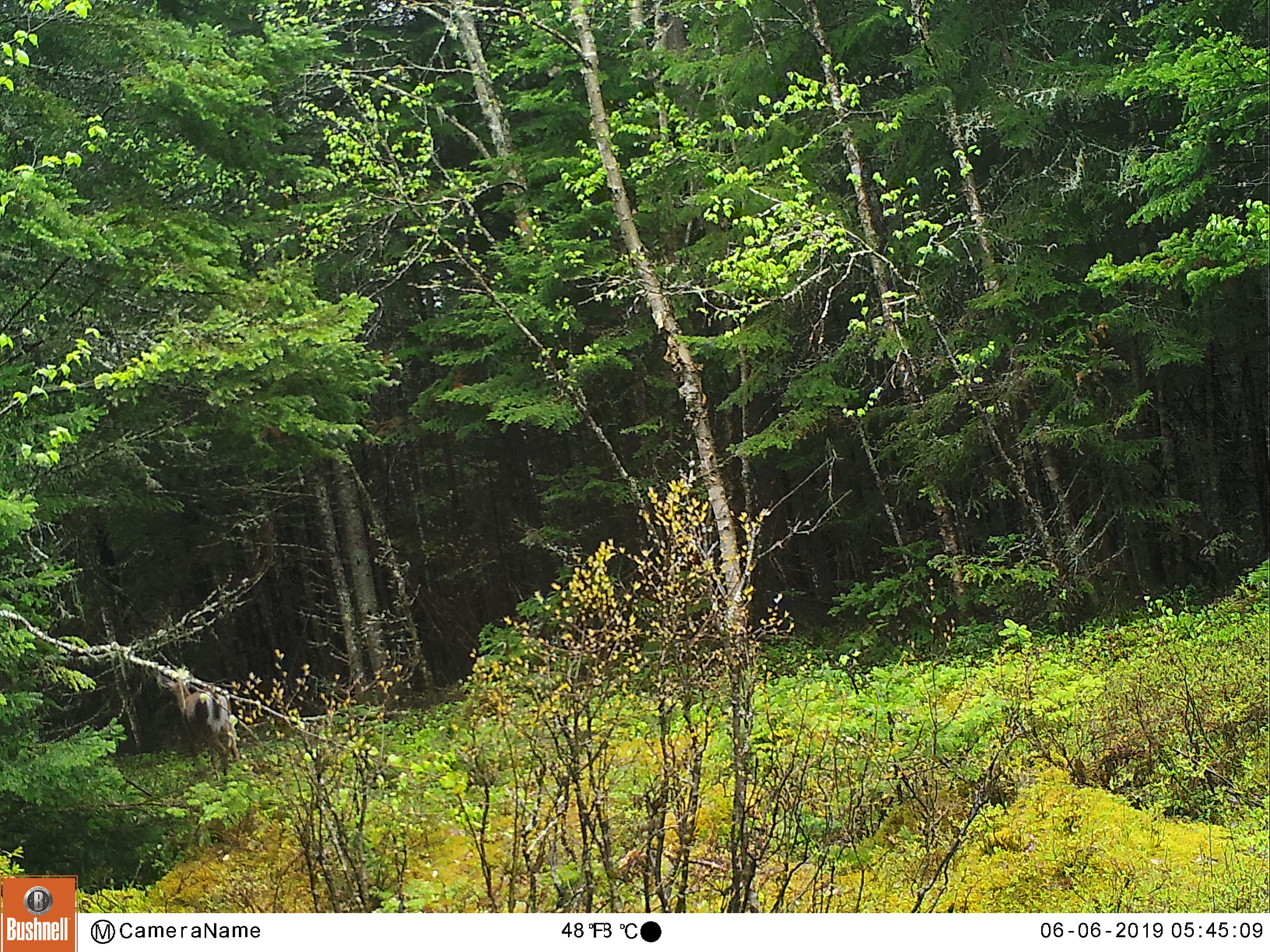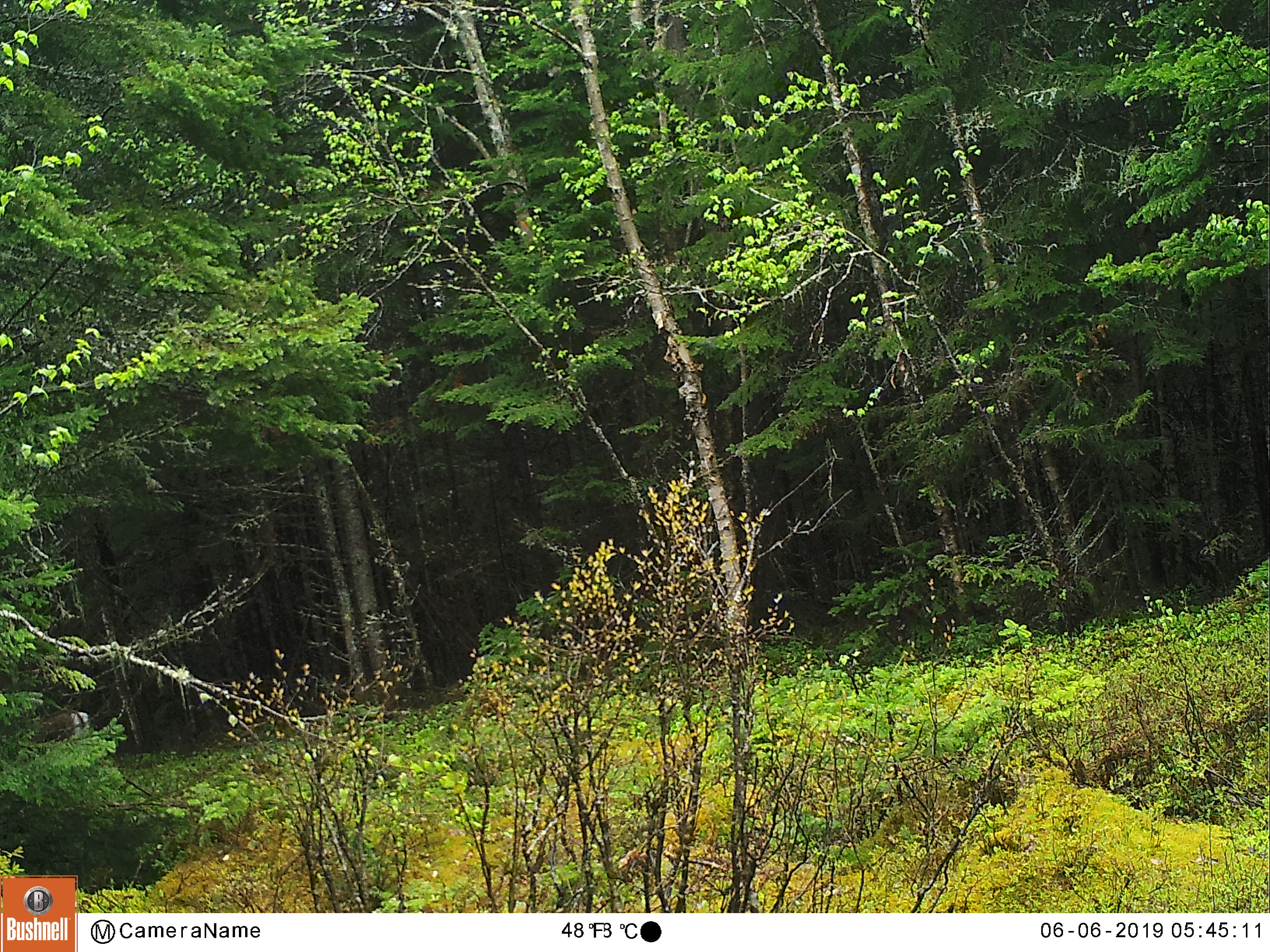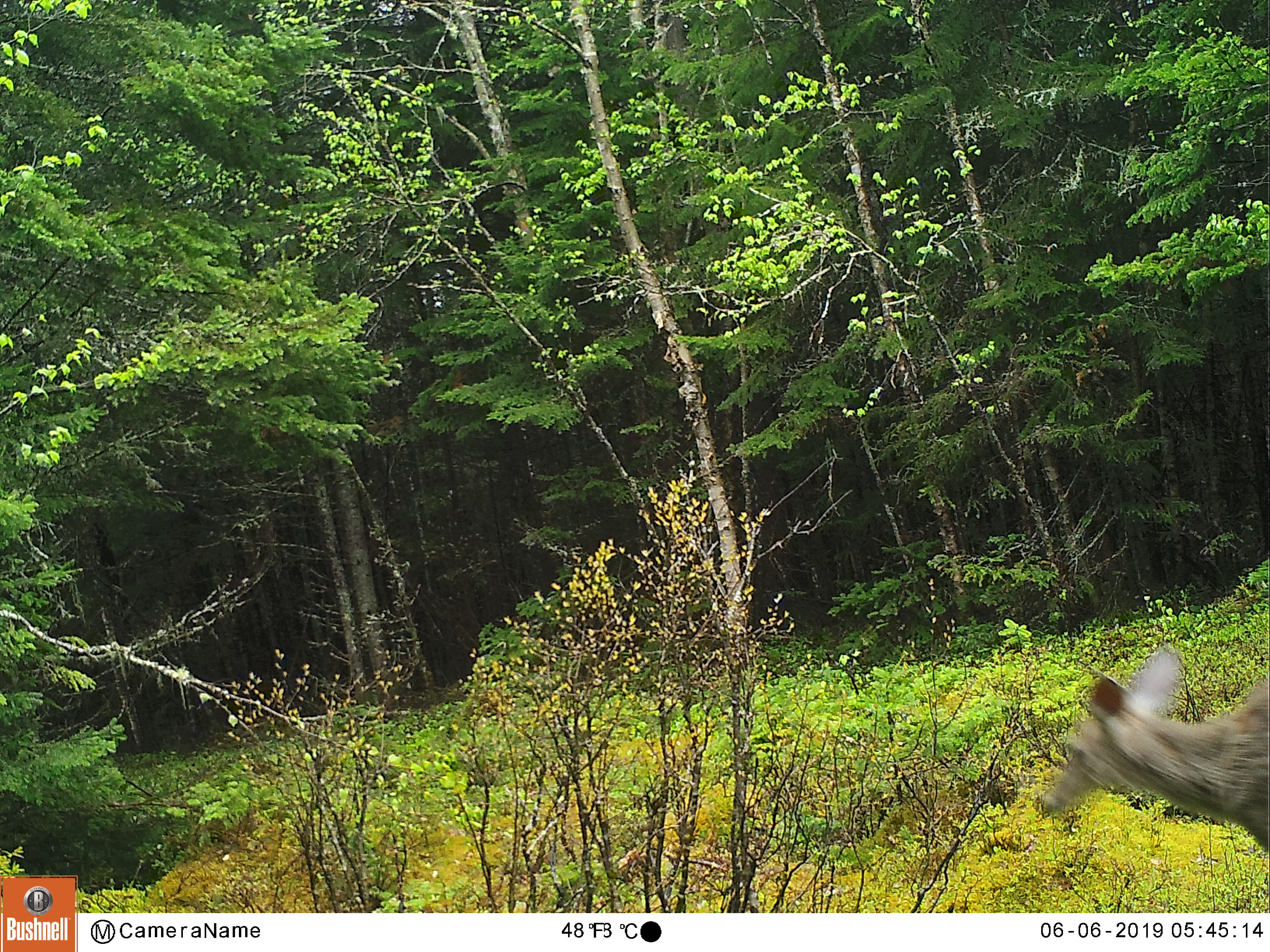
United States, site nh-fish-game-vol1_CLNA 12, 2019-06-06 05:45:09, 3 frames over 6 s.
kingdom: Animalia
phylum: Chordata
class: Mammalia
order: Artiodactyla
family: Cervidae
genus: Odocoileus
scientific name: Odocoileus virginianus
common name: white-tailed deer